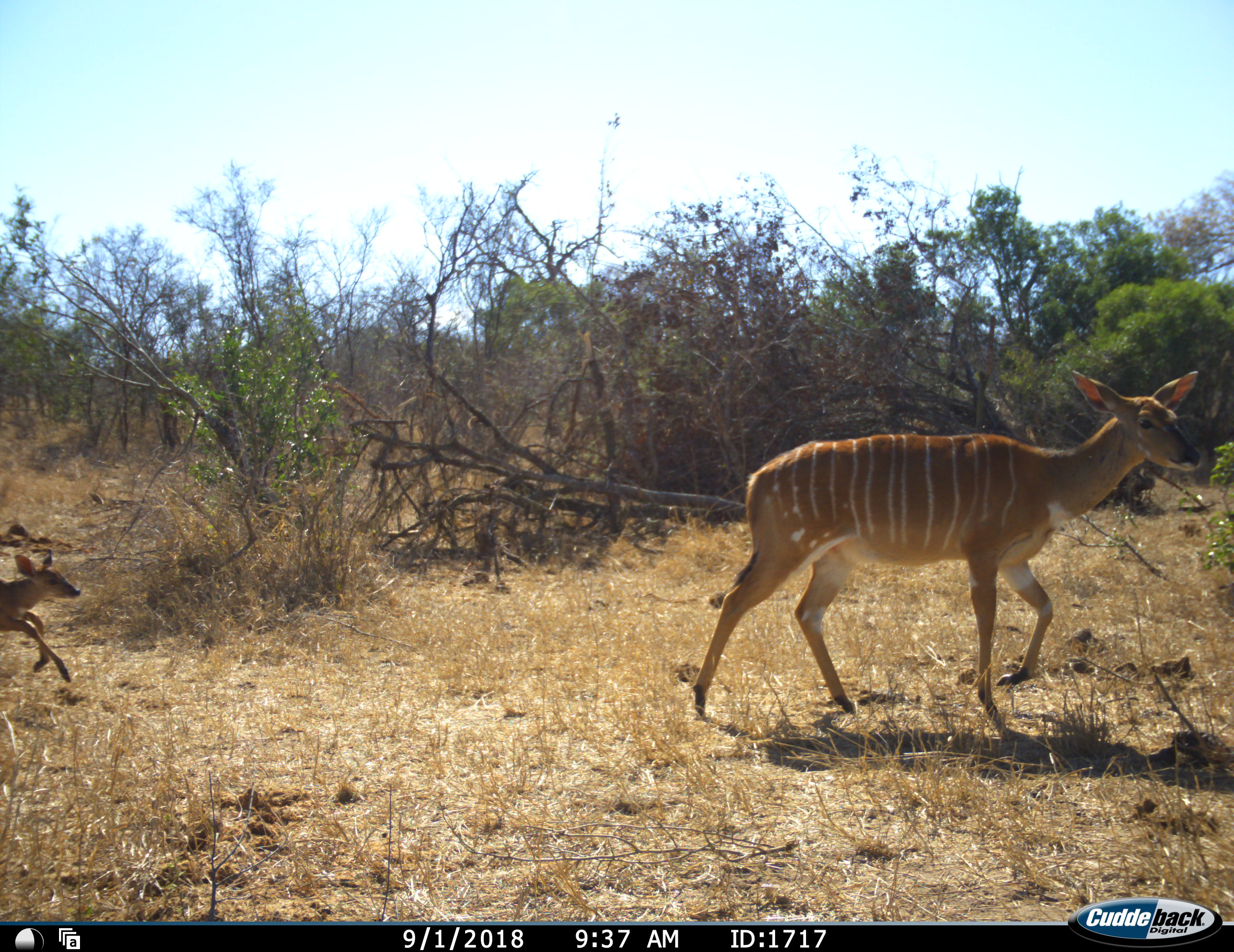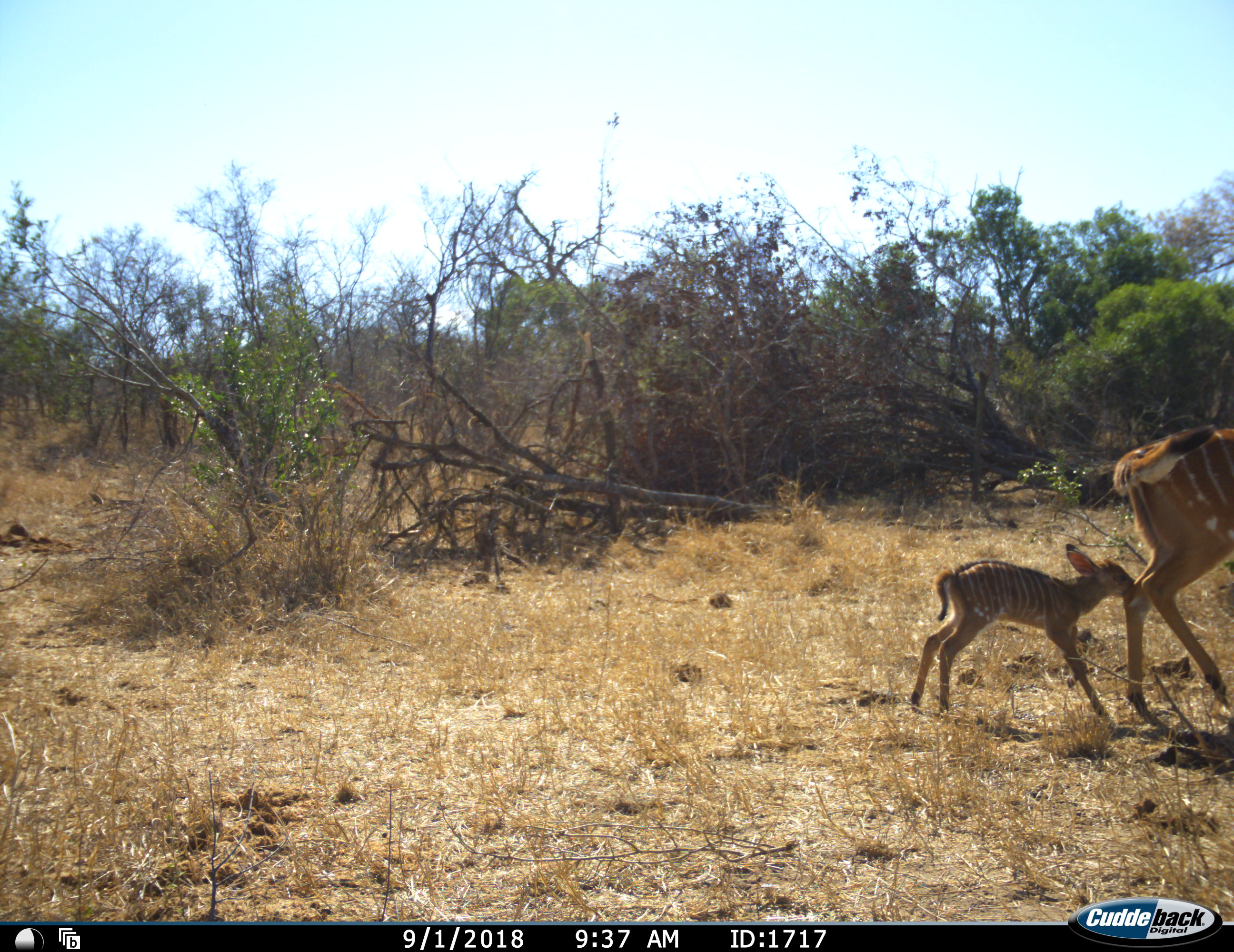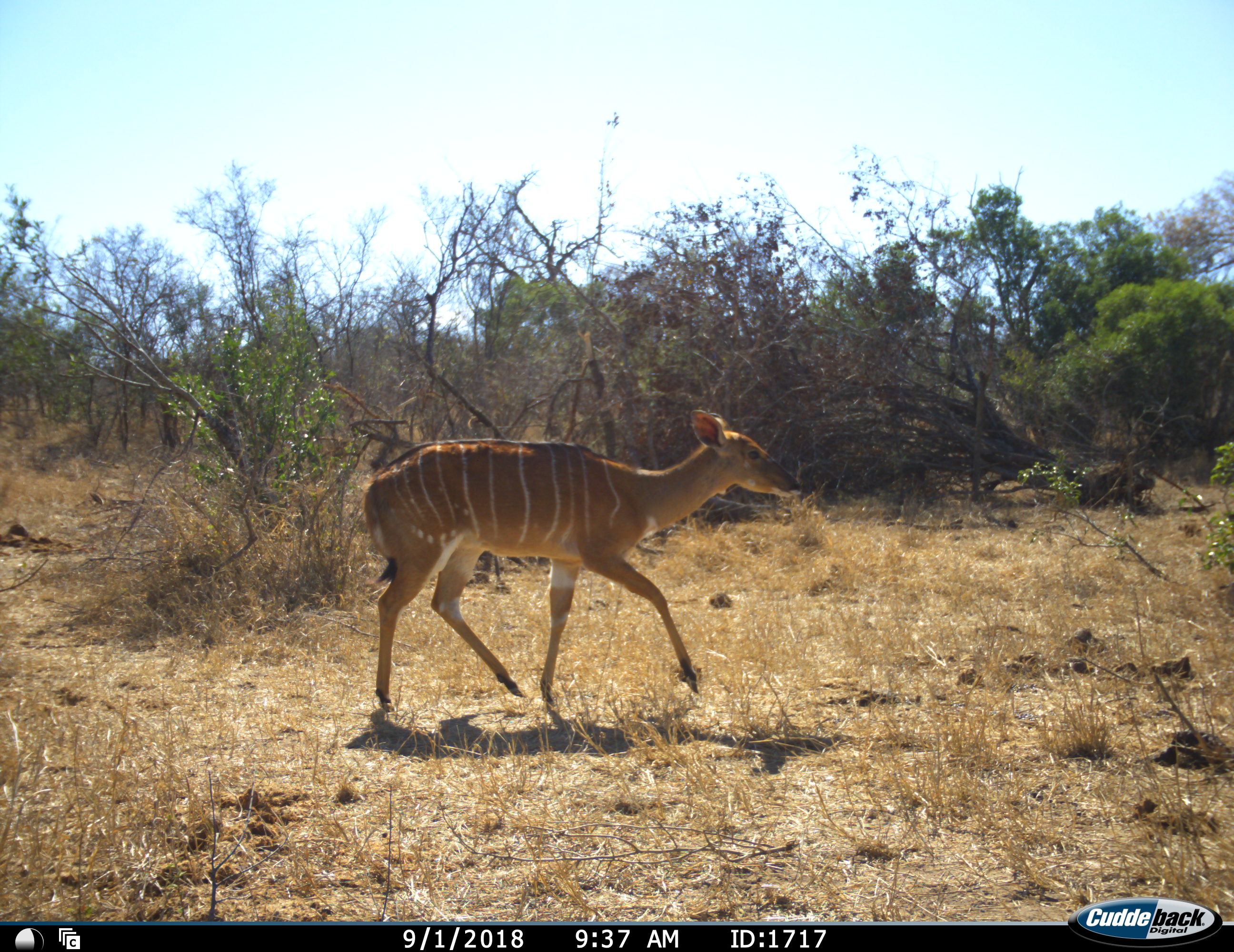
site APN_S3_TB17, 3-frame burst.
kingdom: Animalia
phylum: Chordata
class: Mammalia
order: Artiodactyla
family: Bovidae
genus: Tragelaphus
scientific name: Tragelaphus angasii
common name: nyala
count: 2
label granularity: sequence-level